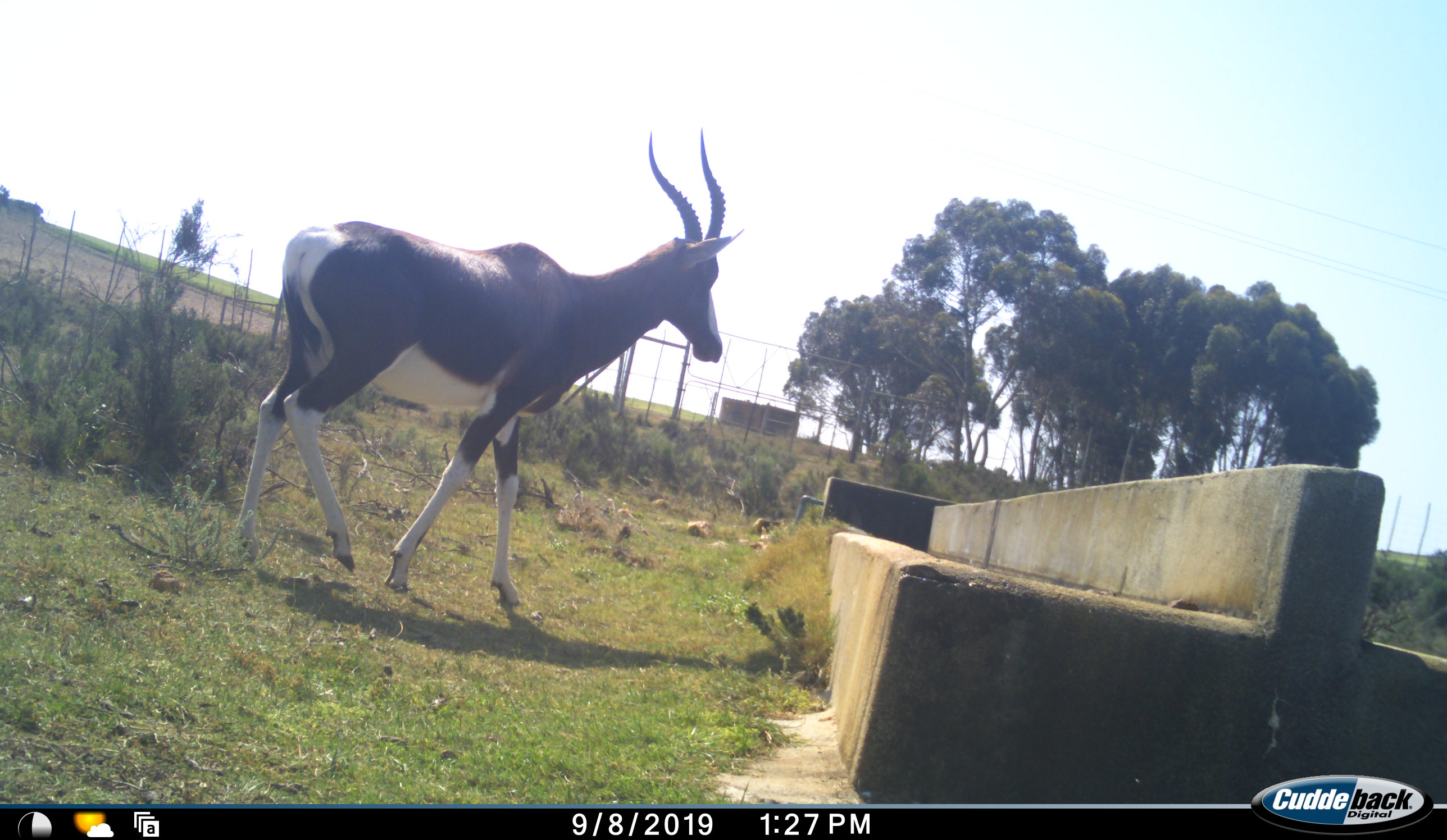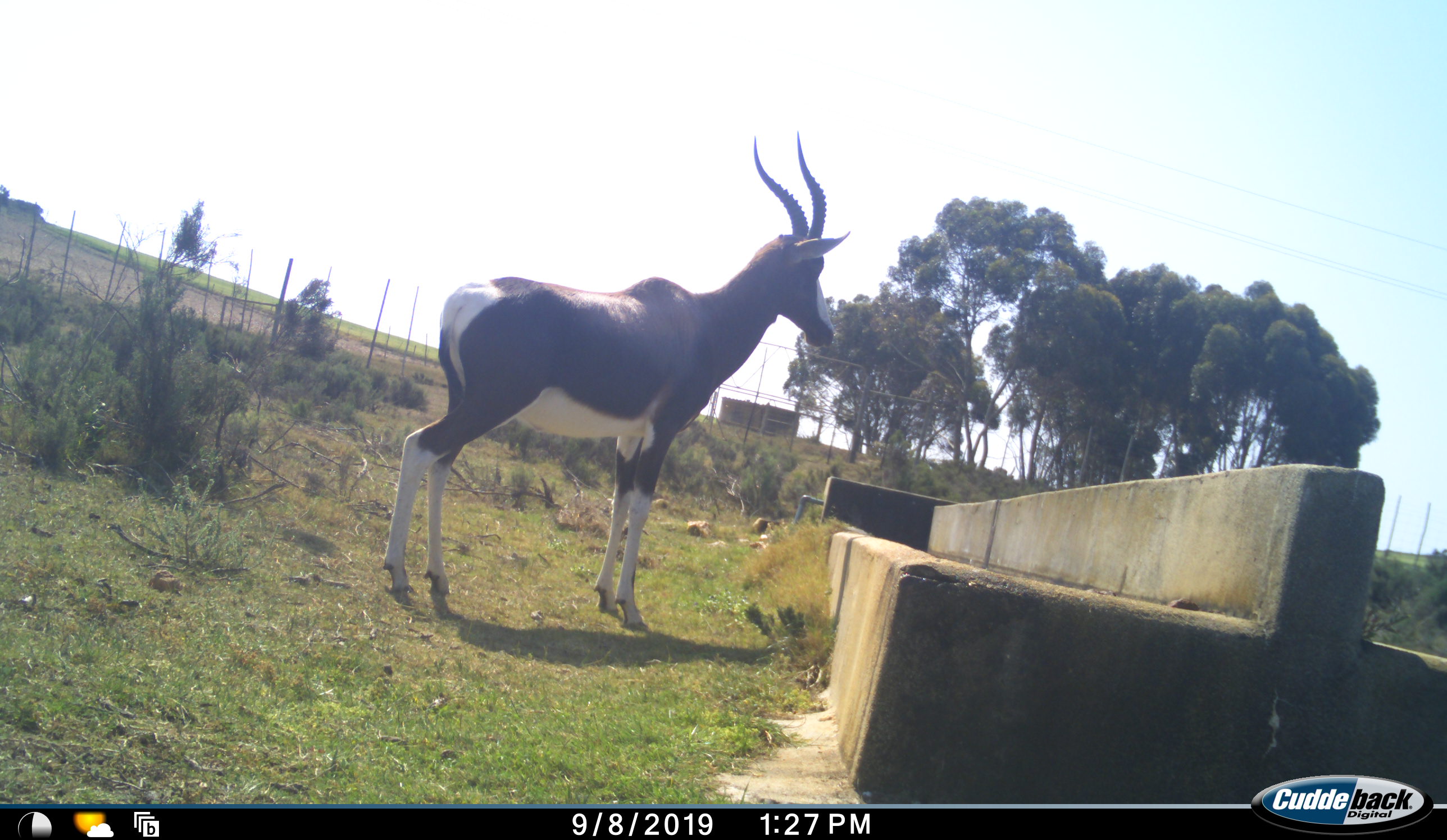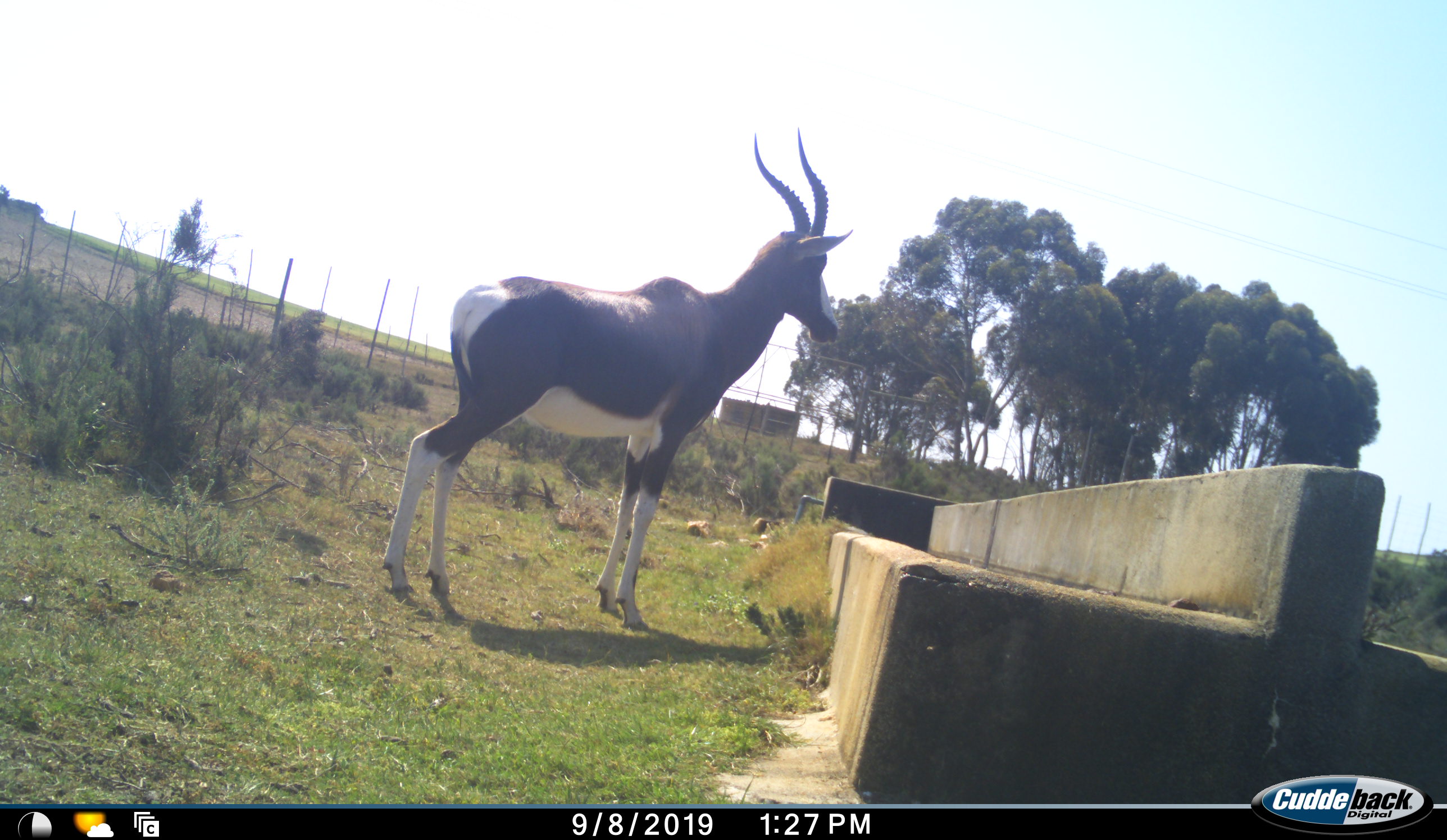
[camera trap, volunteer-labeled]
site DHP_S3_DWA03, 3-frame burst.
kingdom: Animalia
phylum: Chordata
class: Mammalia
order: Artiodactyla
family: Bovidae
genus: Damaliscus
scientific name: Damaliscus pygargus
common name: bontebok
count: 1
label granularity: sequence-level